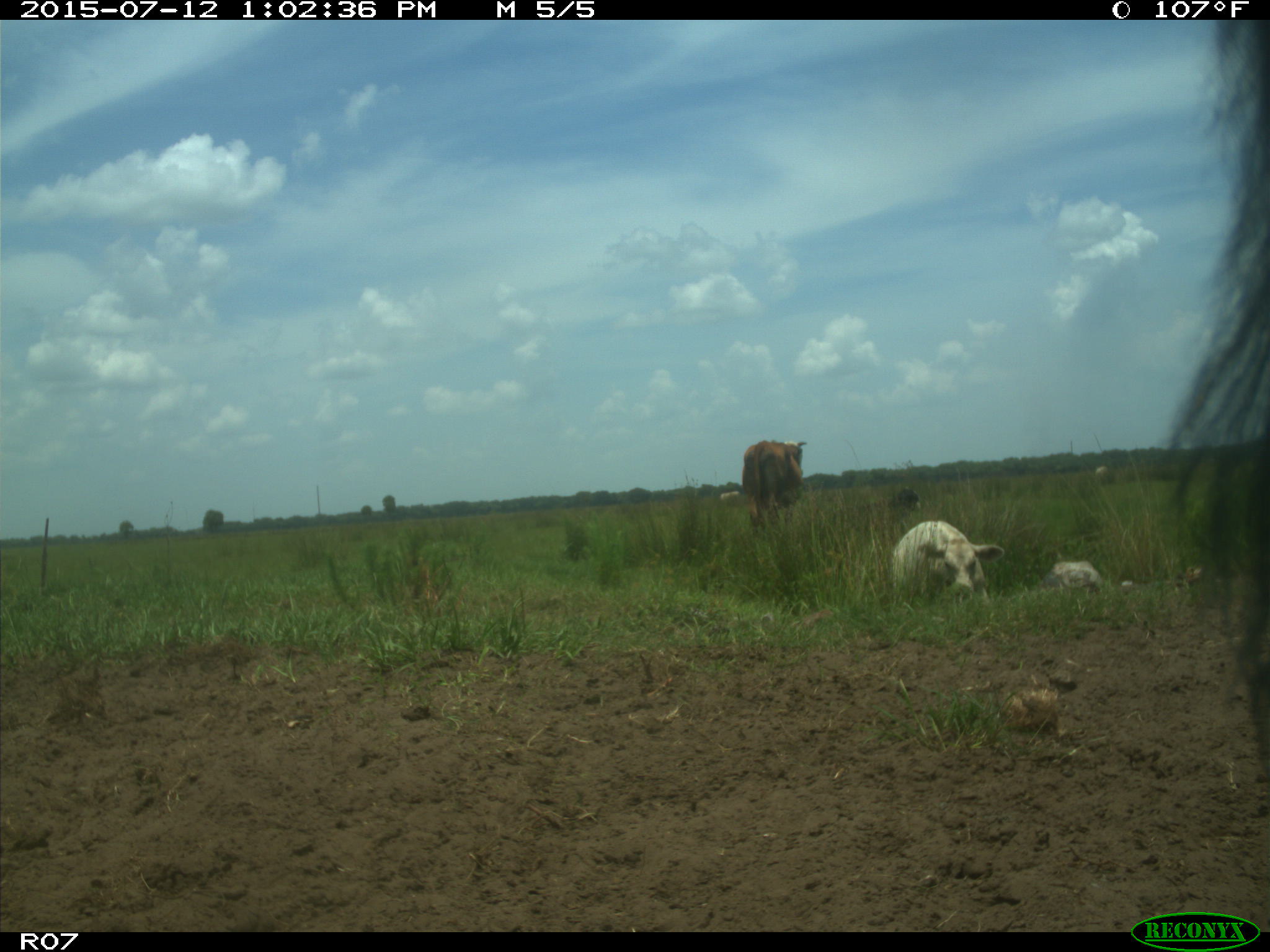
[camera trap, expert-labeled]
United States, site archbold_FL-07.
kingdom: Animalia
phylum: Chordata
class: Mammalia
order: Artiodactyla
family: Bovidae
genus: Bos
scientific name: Bos taurus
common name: domestic cow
Bos taurus (domestic cow).